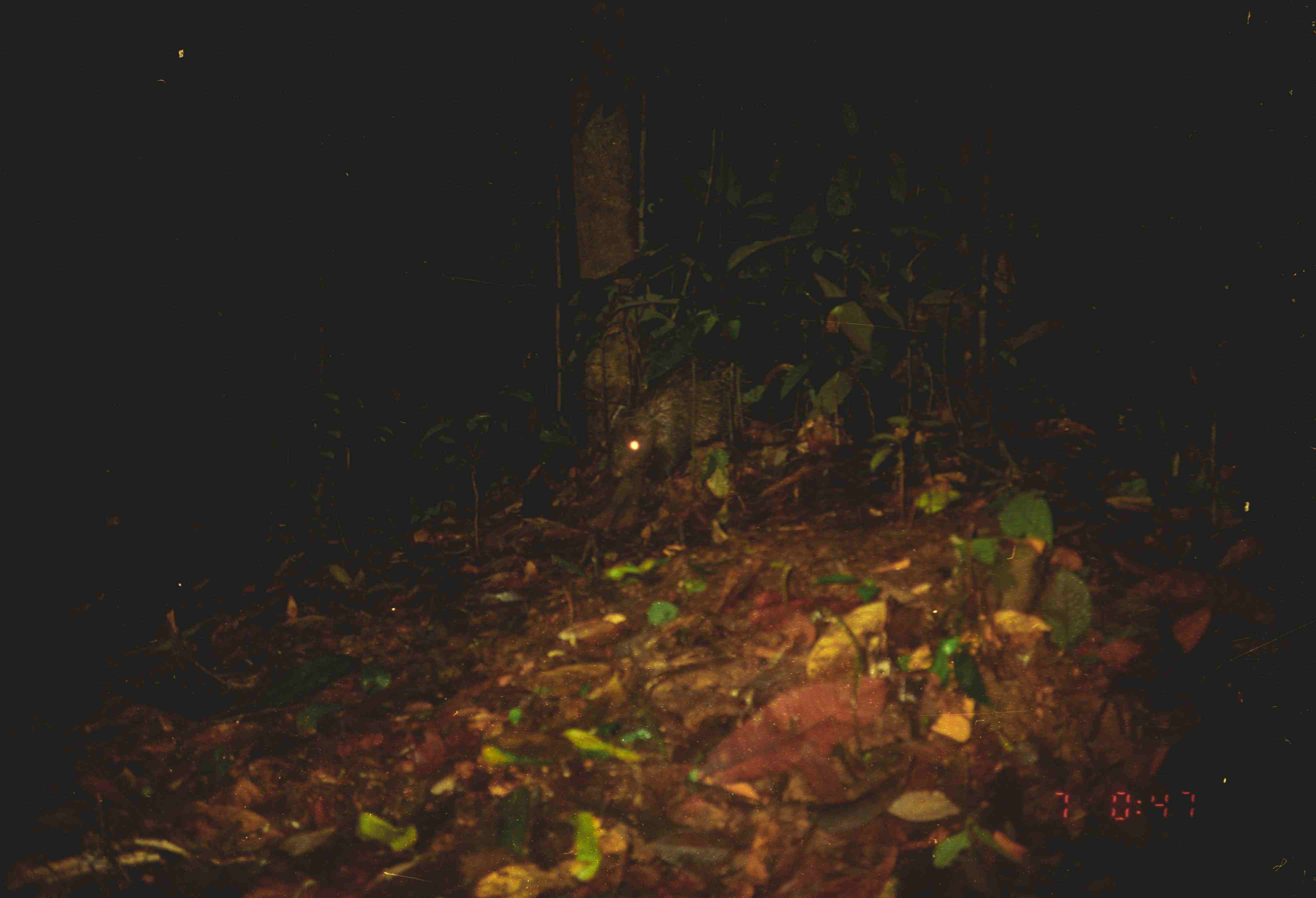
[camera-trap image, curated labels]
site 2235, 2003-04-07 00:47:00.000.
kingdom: Animalia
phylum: Chordata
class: Mammalia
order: Rodentia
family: Hystricidae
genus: Hystrix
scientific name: Hystrix brachyura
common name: east asian porcupine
Hystrix brachyura (east asian porcupine), count 1.